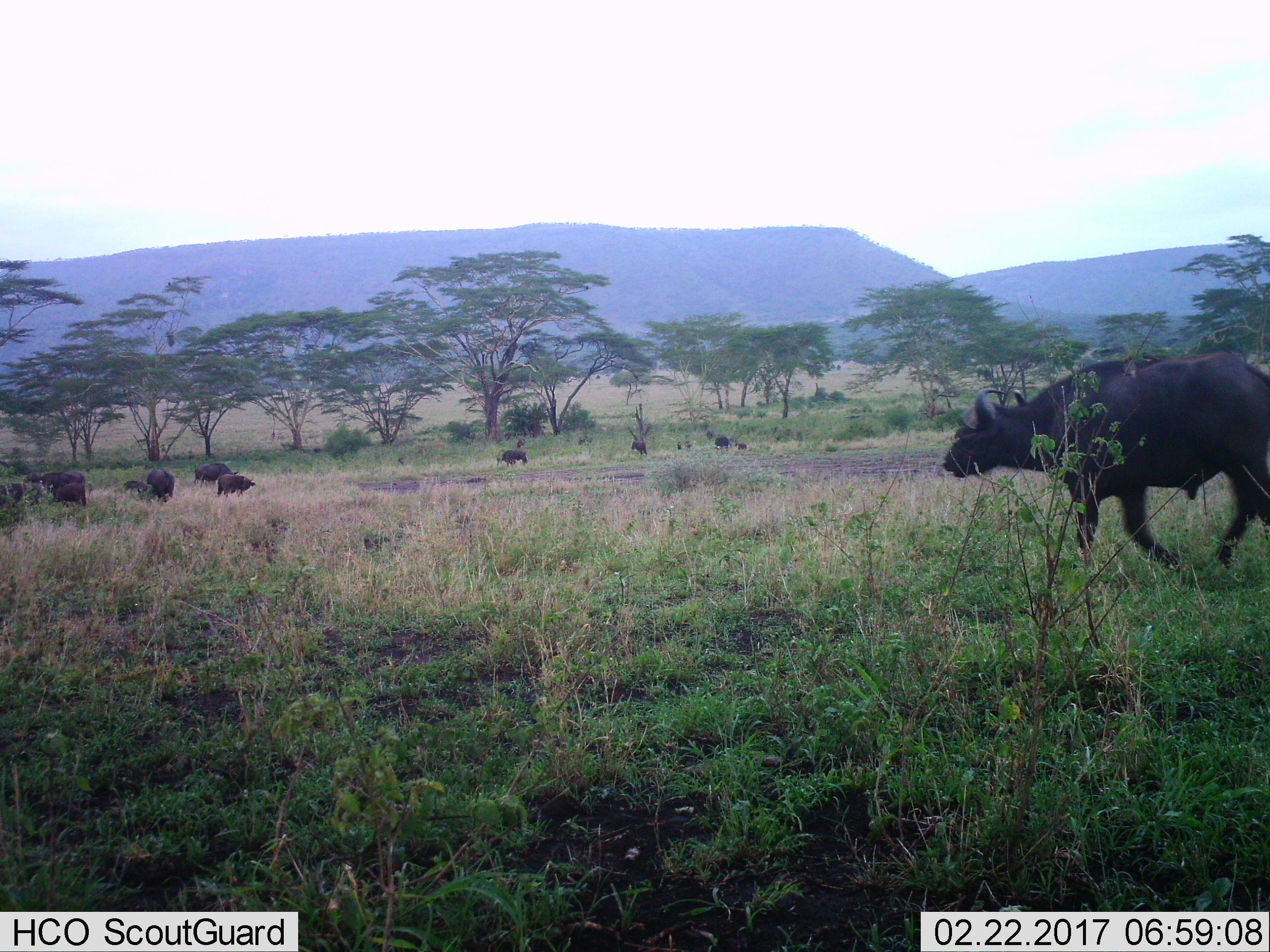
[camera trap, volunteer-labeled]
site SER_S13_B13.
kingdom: Animalia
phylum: Chordata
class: Mammalia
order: Artiodactyla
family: Bovidae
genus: Syncerus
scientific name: Syncerus caffer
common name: african buffalo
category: buffalo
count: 11-50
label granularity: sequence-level